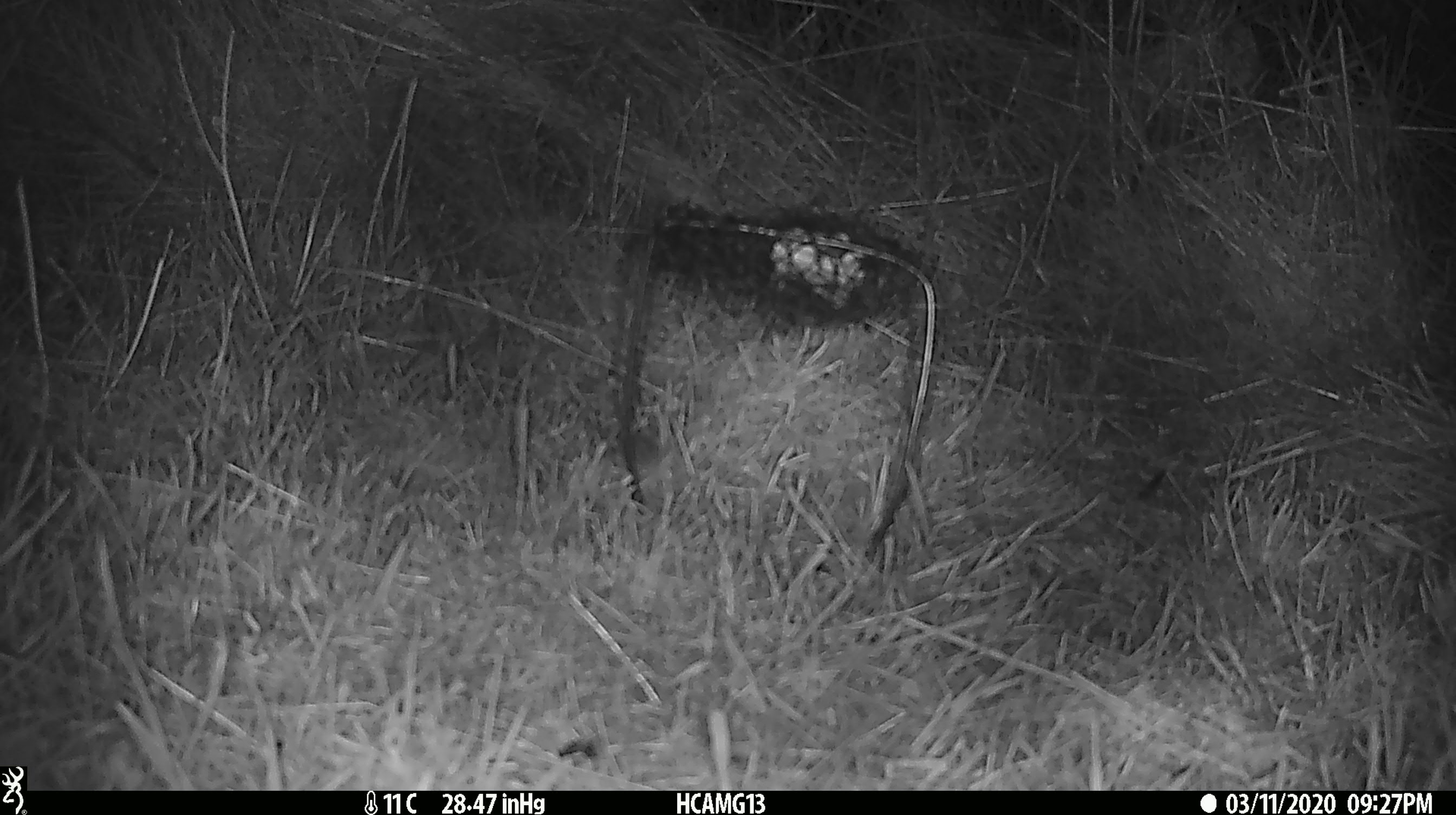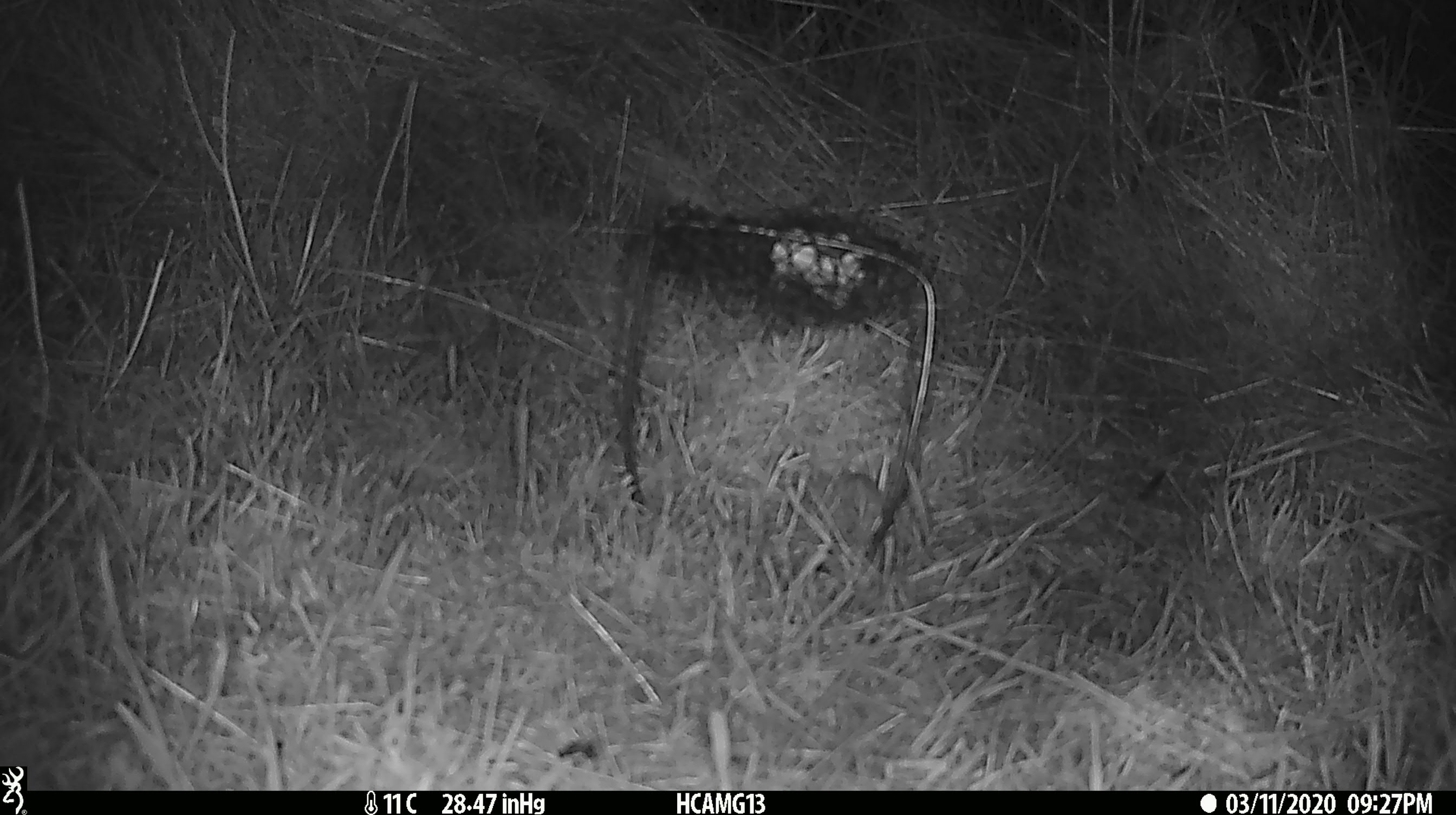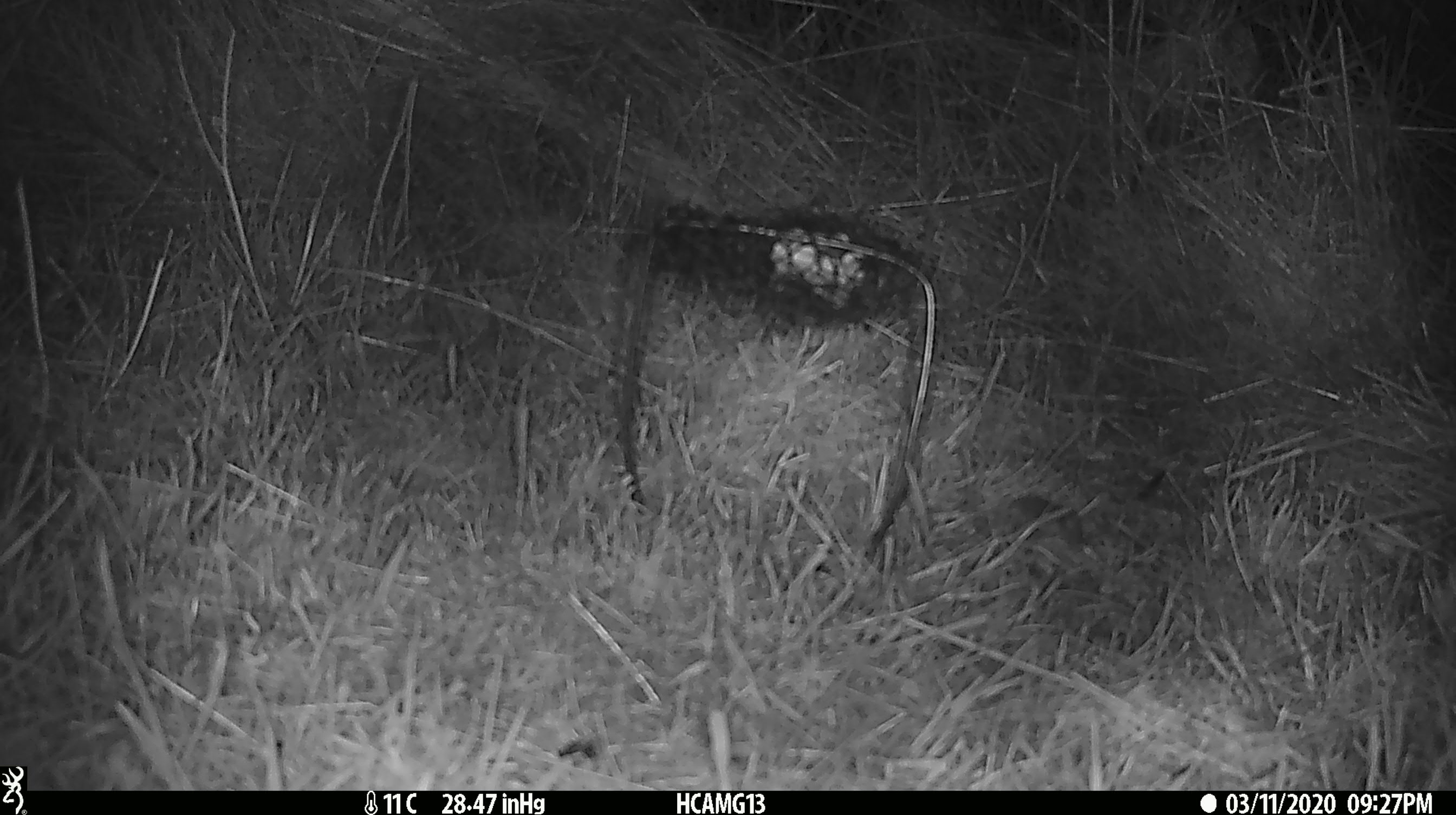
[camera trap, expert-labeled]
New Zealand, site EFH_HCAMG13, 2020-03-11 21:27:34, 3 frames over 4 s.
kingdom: Animalia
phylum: Chordata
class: Mammalia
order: Rodentia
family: Muridae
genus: Mus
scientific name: Mus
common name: mouse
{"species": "mouse (Mus)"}